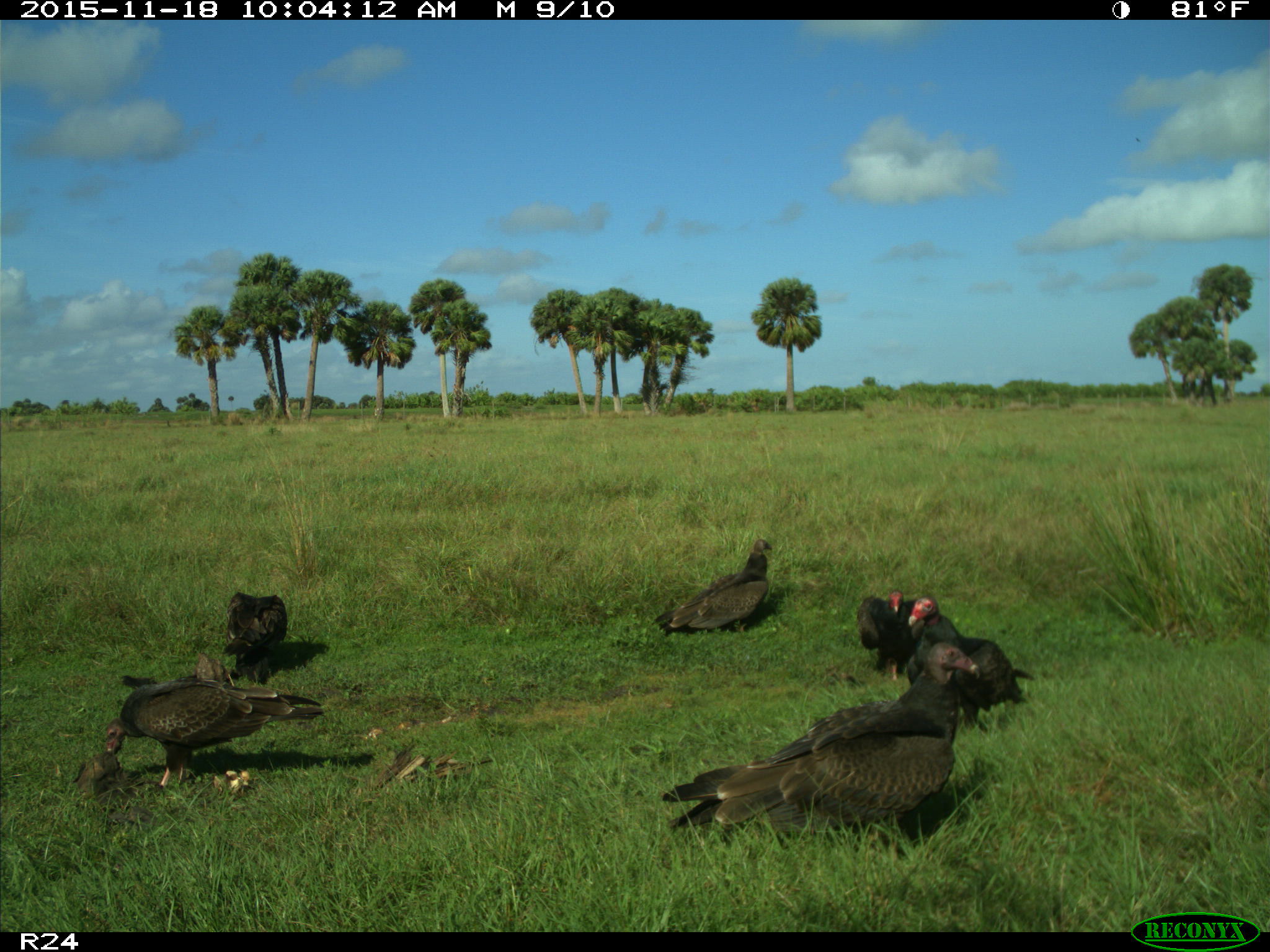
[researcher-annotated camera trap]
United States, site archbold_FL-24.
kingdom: Animalia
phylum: Chordata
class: Aves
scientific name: Aves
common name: birds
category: unidentified bird